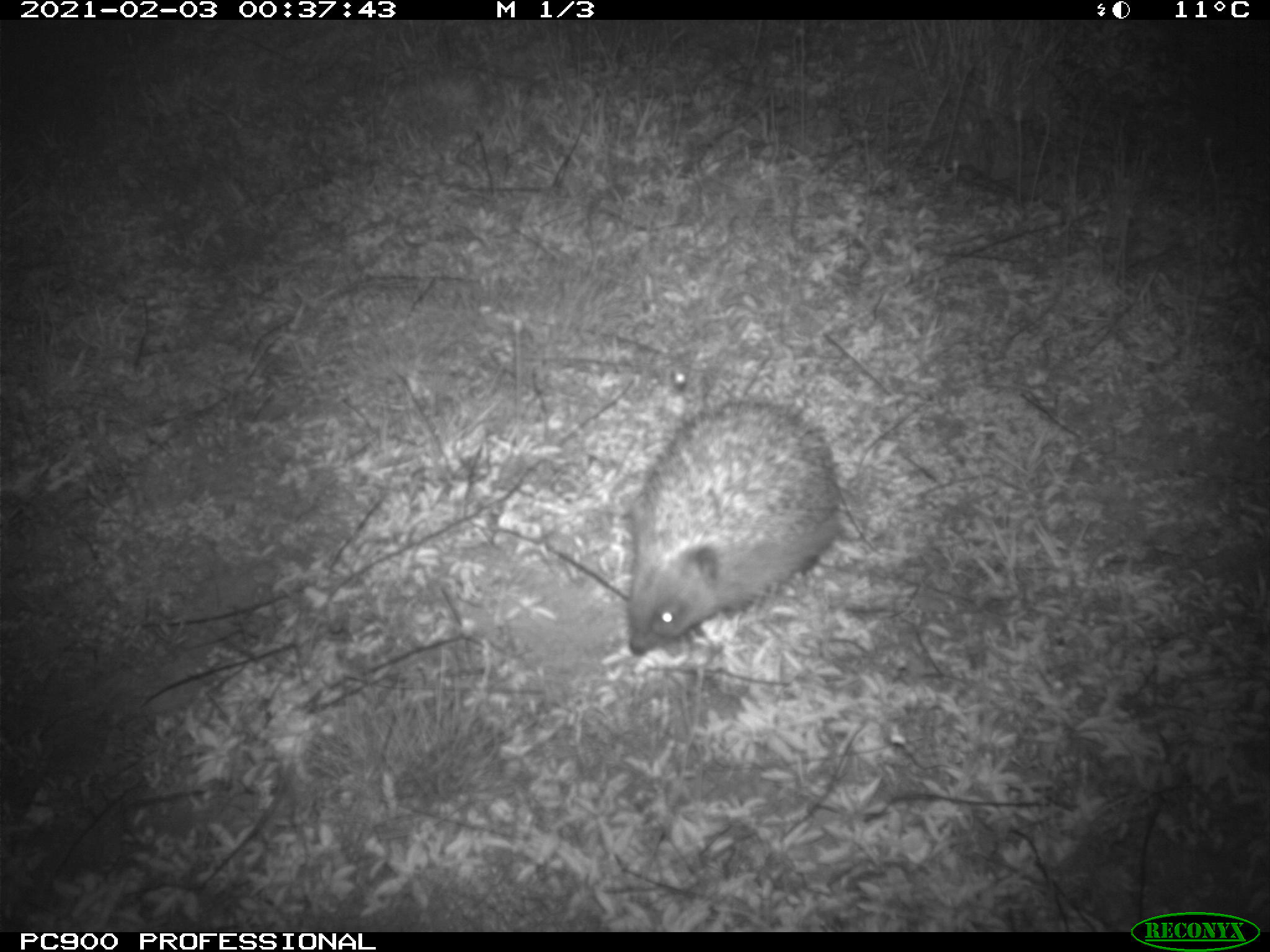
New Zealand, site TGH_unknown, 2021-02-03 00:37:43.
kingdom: Animalia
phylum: Chordata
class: Mammalia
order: Eulipotyphla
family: Erinaceidae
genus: Erinaceus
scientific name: Erinaceus europaeus europaeus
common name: european hedgehog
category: hedgehog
Hedgehog (european hedgehog) (Erinaceus europaeus europaeus).